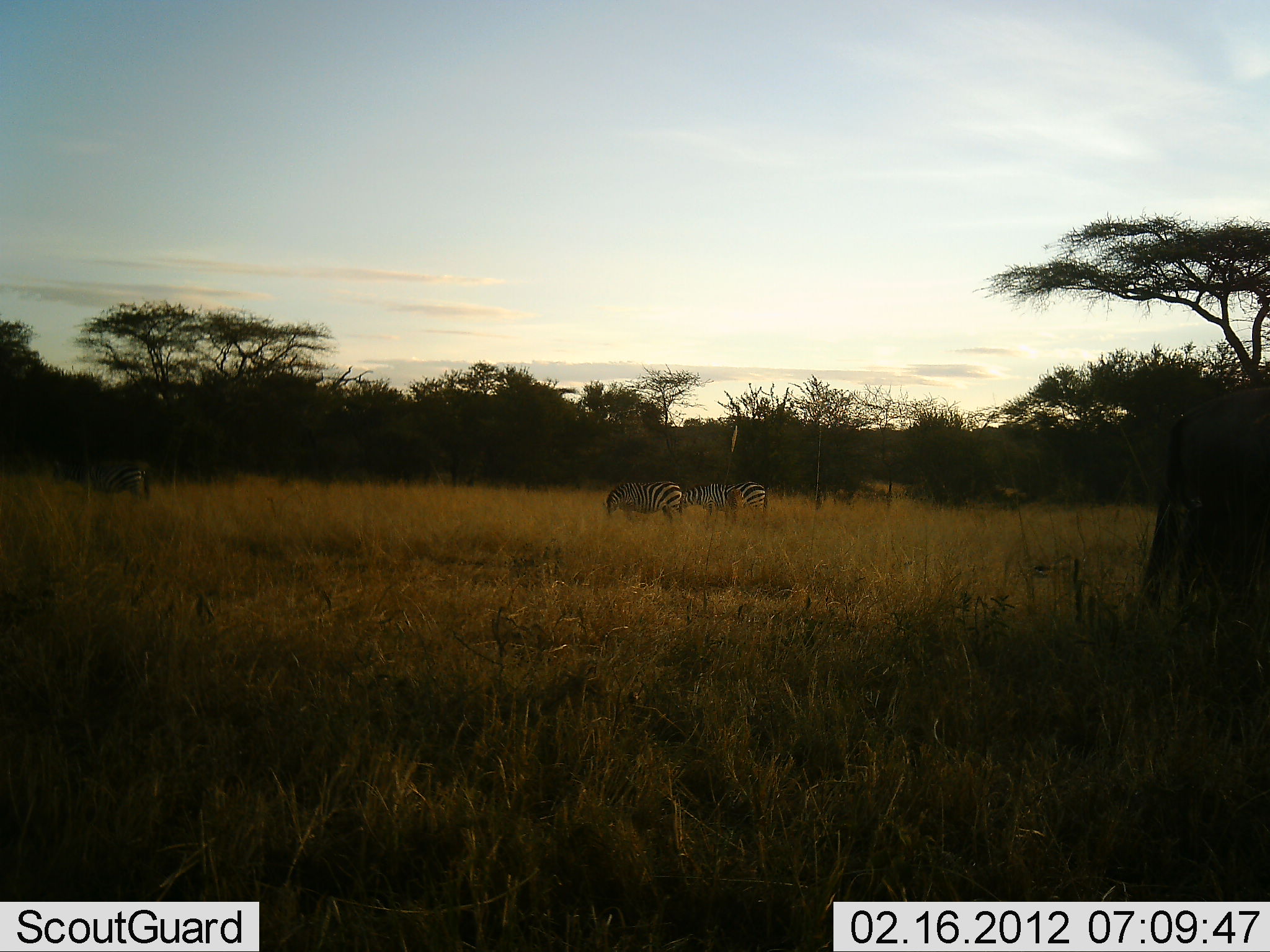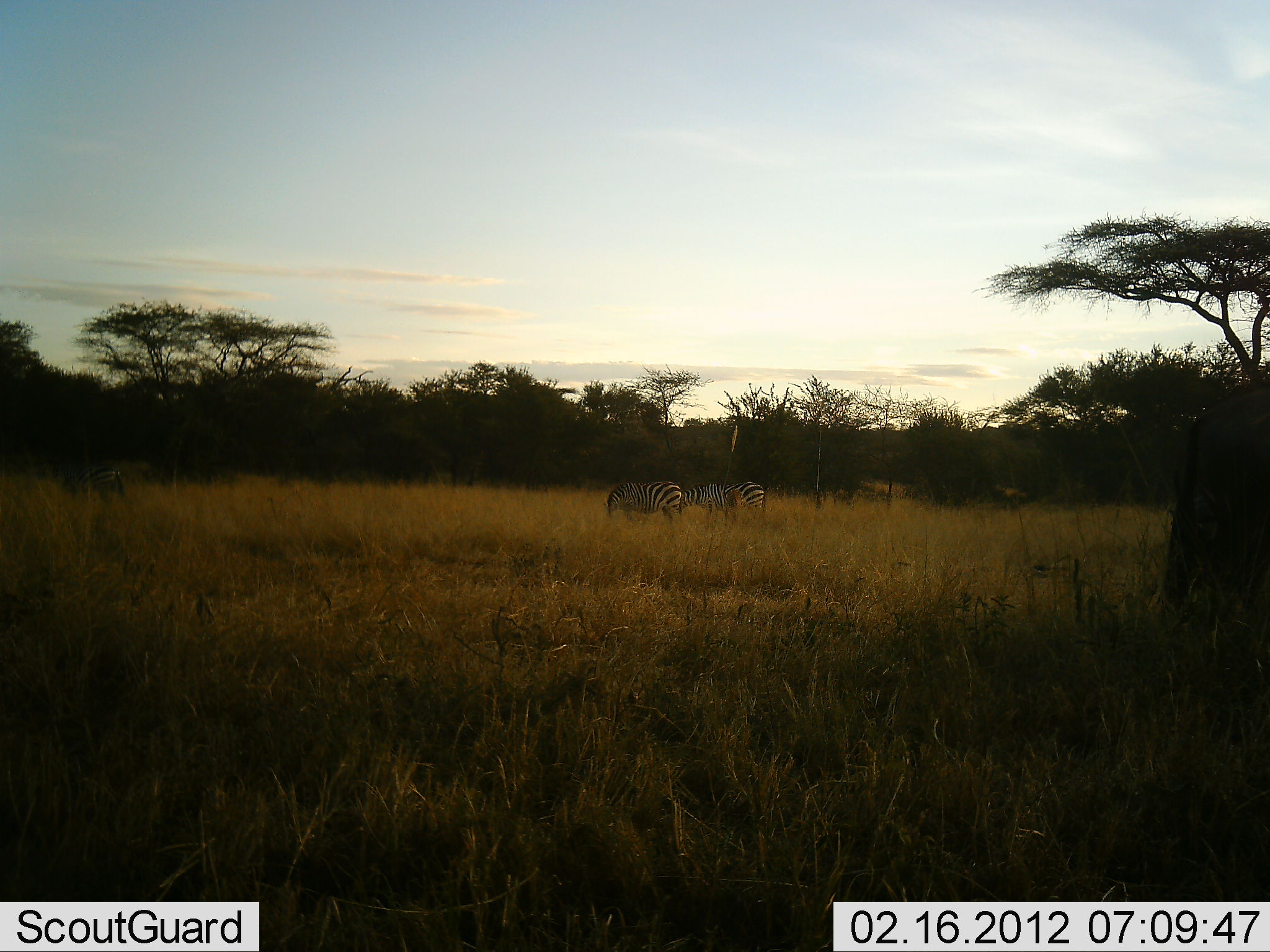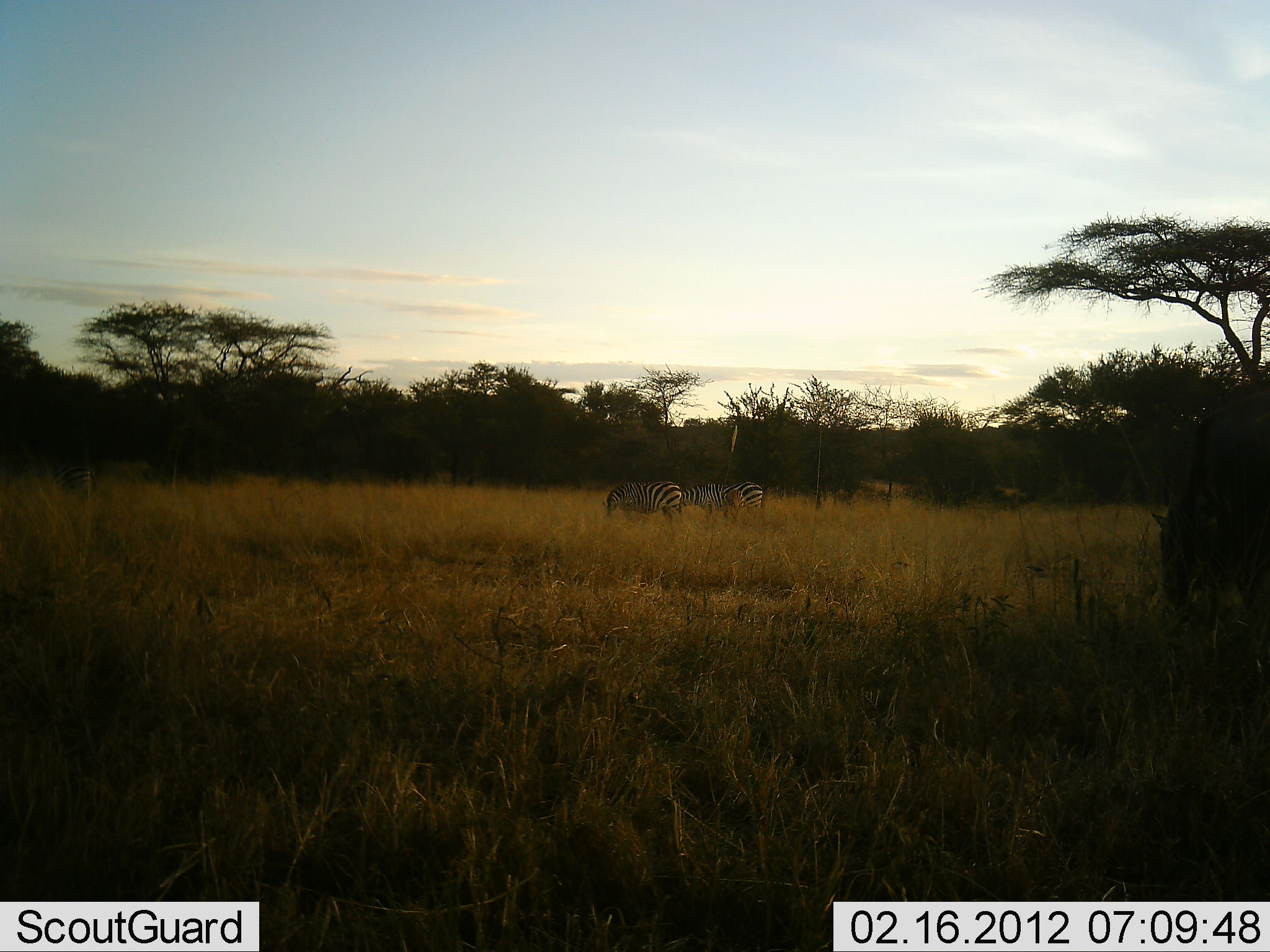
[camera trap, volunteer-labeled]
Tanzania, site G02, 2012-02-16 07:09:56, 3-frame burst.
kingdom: Animalia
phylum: Chordata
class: Mammalia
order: Perissodactyla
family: Equidae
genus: Equus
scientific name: Equus quagga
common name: plains zebra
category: zebra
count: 3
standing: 42%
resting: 0%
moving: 19%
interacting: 0%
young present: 0%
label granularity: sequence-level